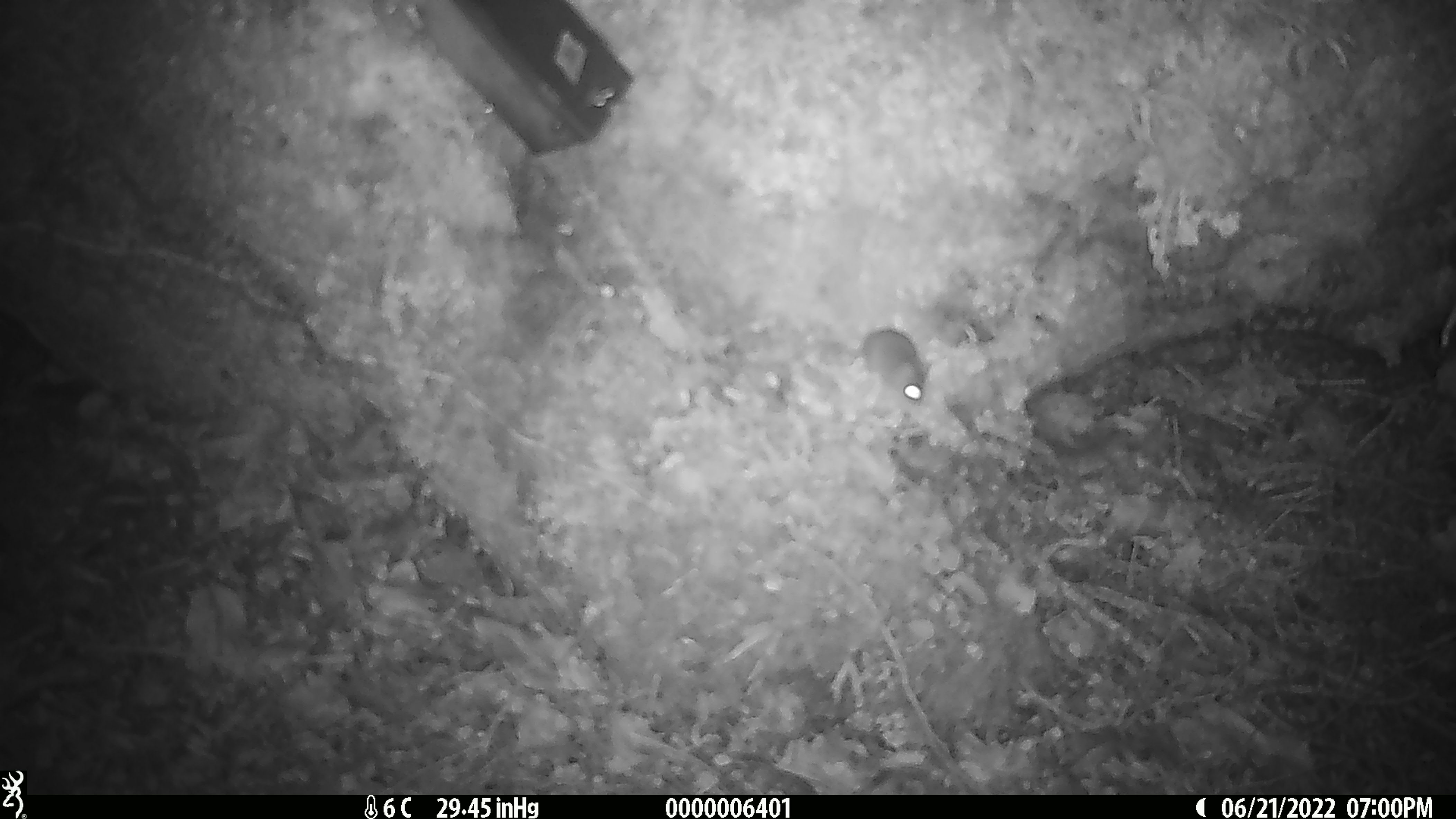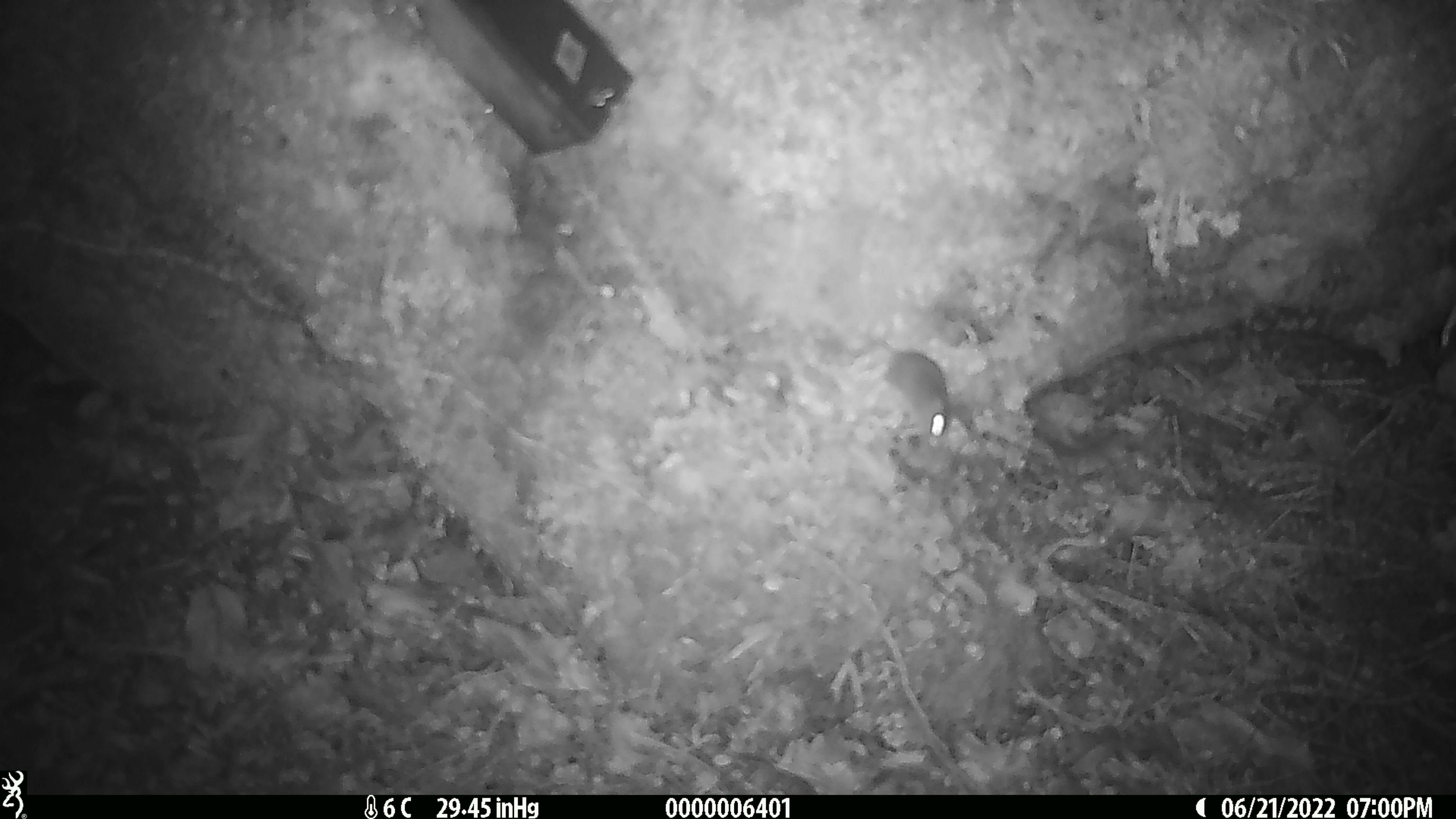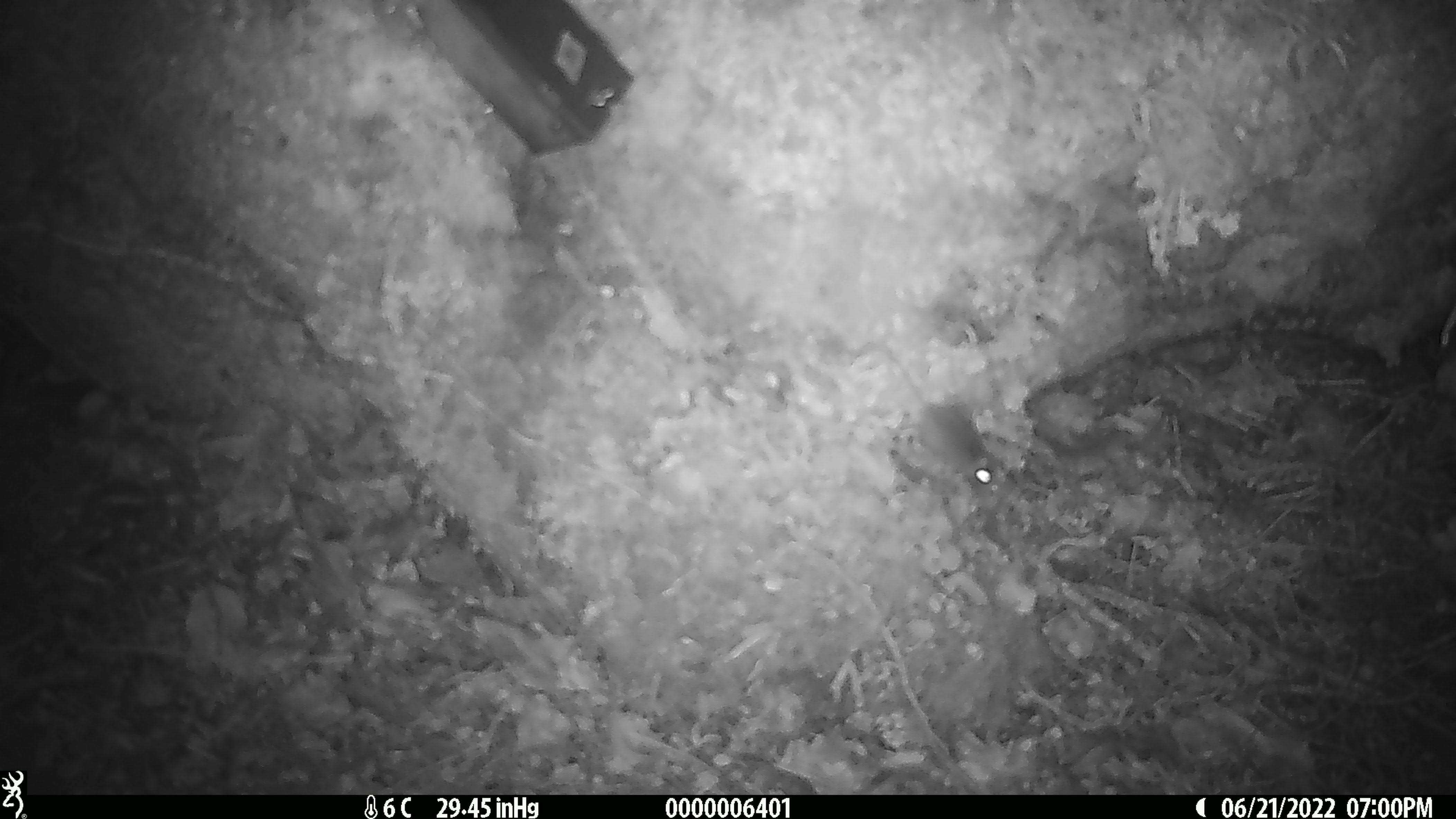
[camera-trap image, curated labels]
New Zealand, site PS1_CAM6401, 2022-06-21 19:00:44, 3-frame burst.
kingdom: Animalia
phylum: Chordata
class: Mammalia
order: Rodentia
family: Muridae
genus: Mus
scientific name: Mus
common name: mouse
Mouse (Mus).